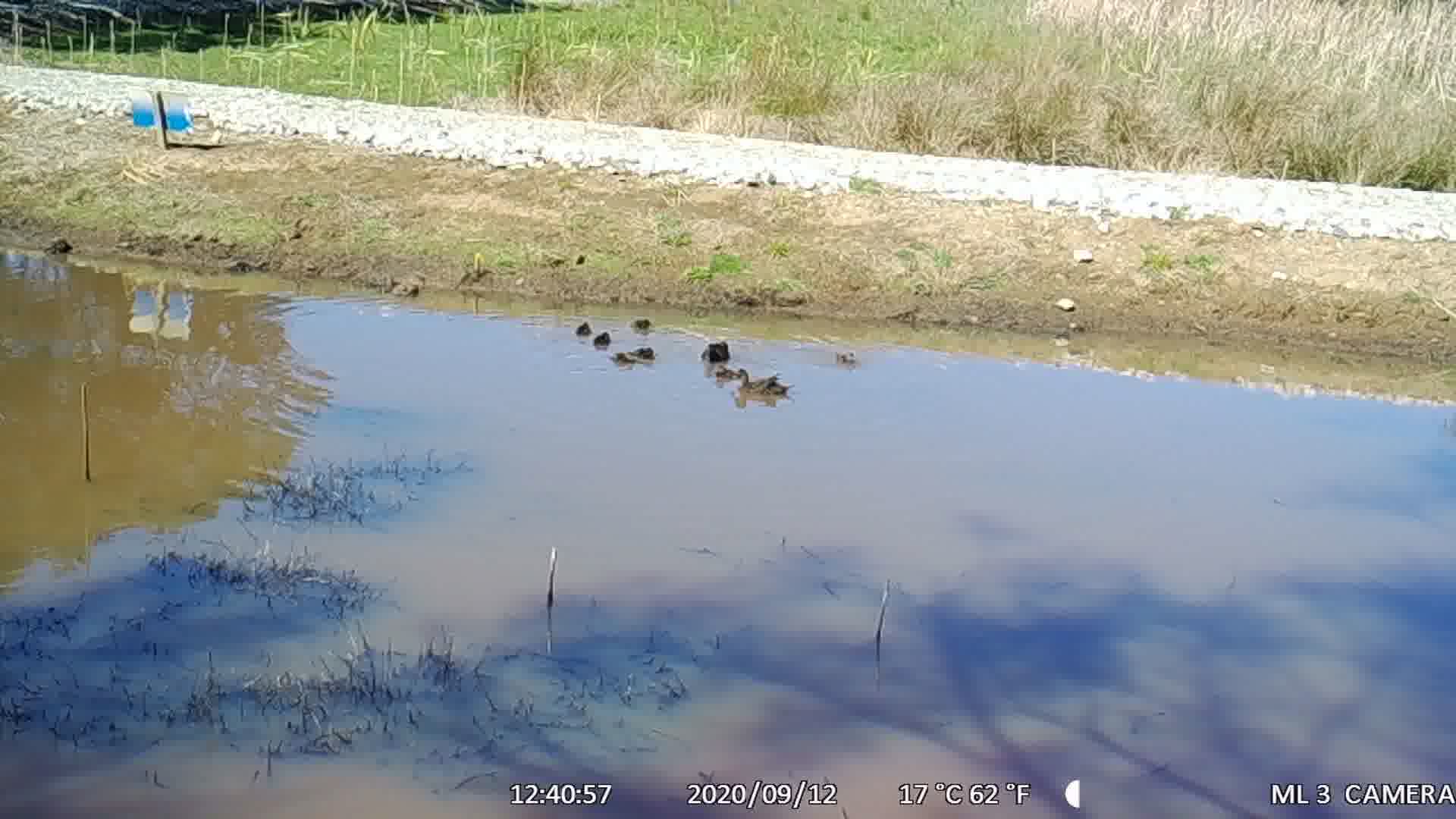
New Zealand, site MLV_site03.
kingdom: Animalia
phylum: Chordata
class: Aves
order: Anseriformes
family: Anatidae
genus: Anas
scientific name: Anas chlorotis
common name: brown teal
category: pateke